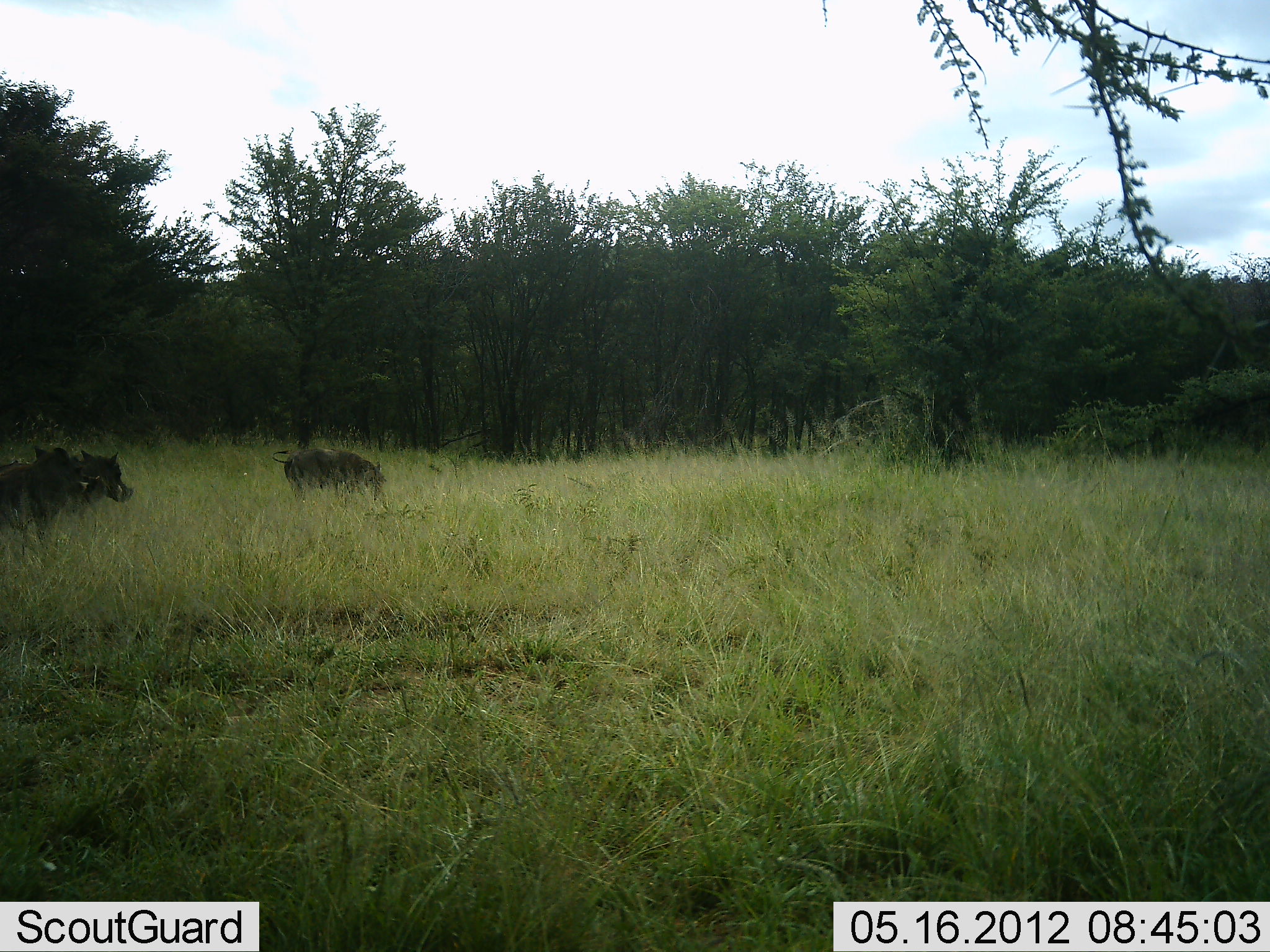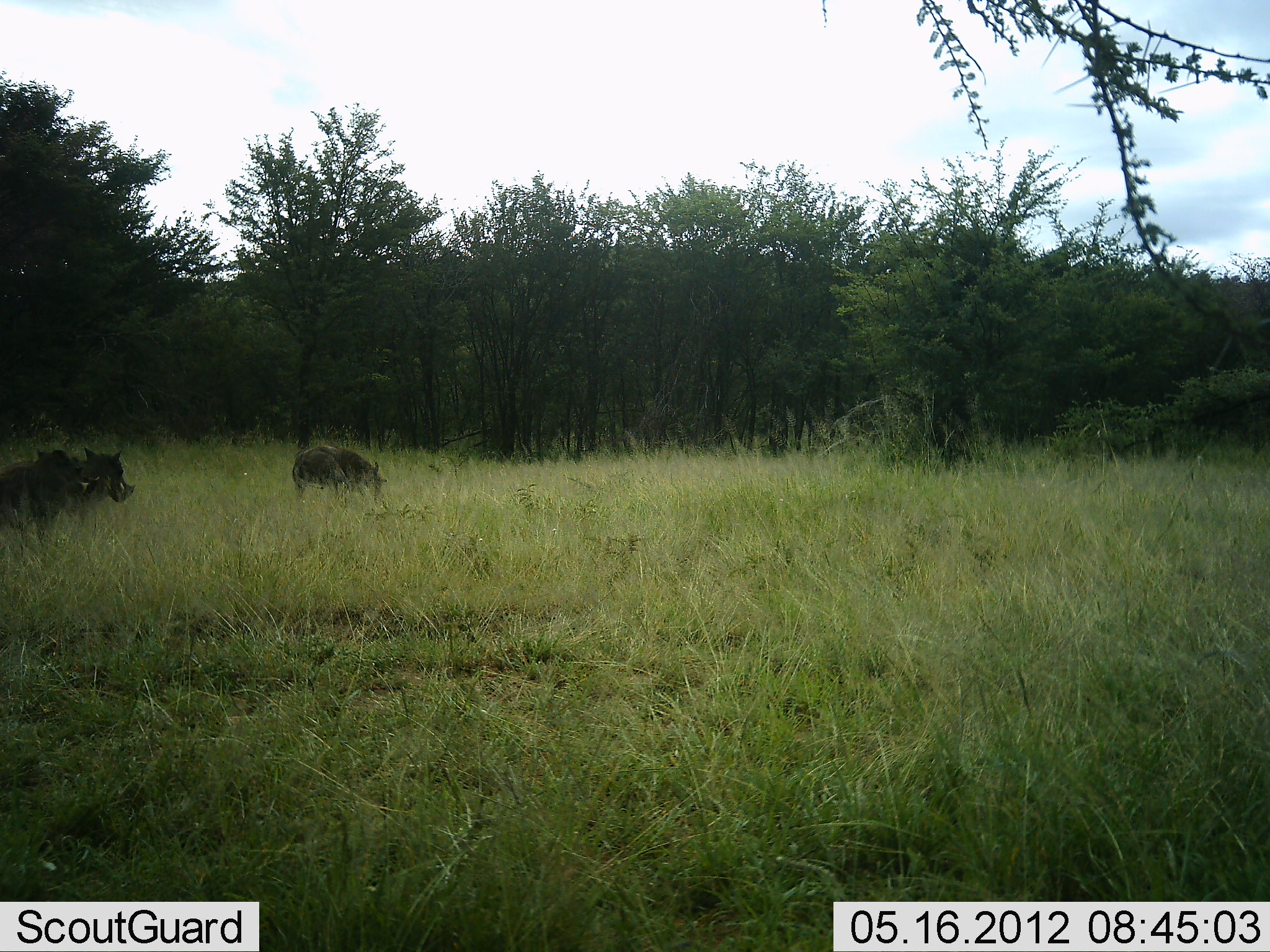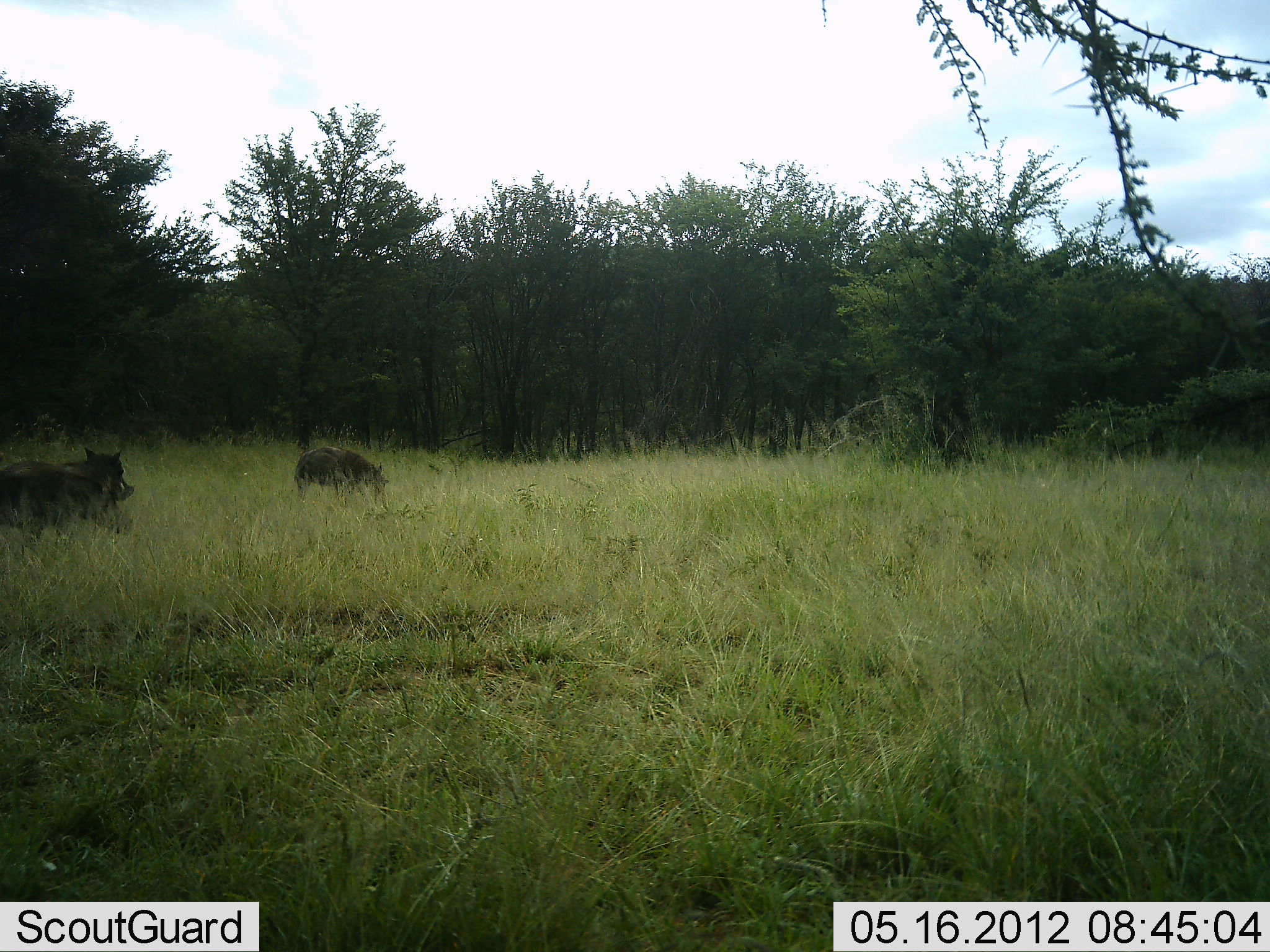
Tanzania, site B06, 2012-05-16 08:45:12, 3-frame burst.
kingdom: Animalia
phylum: Chordata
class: Mammalia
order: Artiodactyla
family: Suidae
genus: Phacochoerus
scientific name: Phacochoerus africanus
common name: warthog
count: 3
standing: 61%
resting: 0%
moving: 22%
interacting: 0%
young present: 0%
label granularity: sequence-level